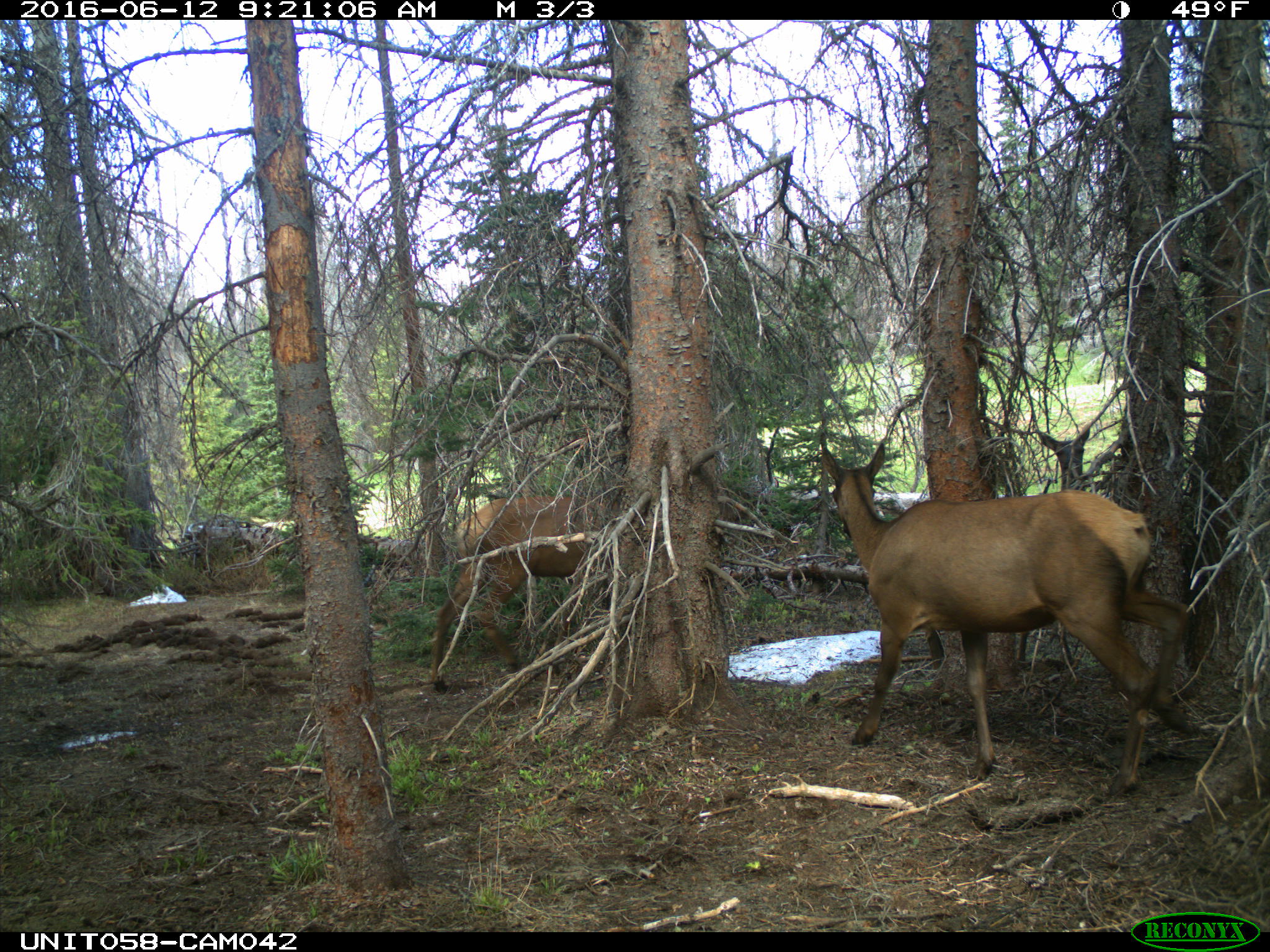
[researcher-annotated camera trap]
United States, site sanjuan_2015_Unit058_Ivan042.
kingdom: Animalia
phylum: Chordata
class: Mammalia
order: Artiodactyla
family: Cervidae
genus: Cervus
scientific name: Cervus elaphus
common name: red deer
Cervus elaphus (red deer).